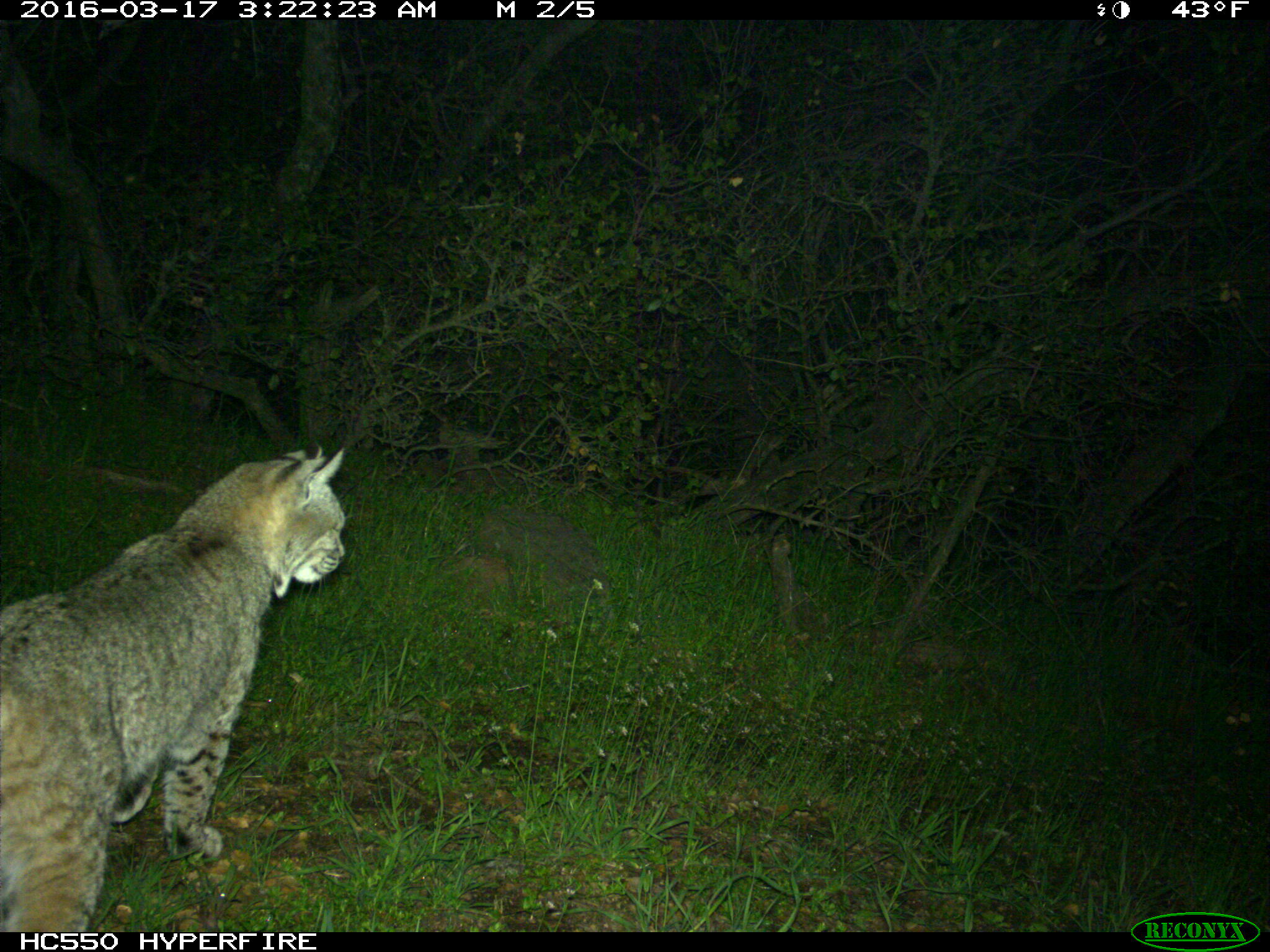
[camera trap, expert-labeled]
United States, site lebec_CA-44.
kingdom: Animalia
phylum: Chordata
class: Mammalia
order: Carnivora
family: Felidae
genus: Lynx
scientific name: Lynx rufus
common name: bobcat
Lynx rufus (bobcat).